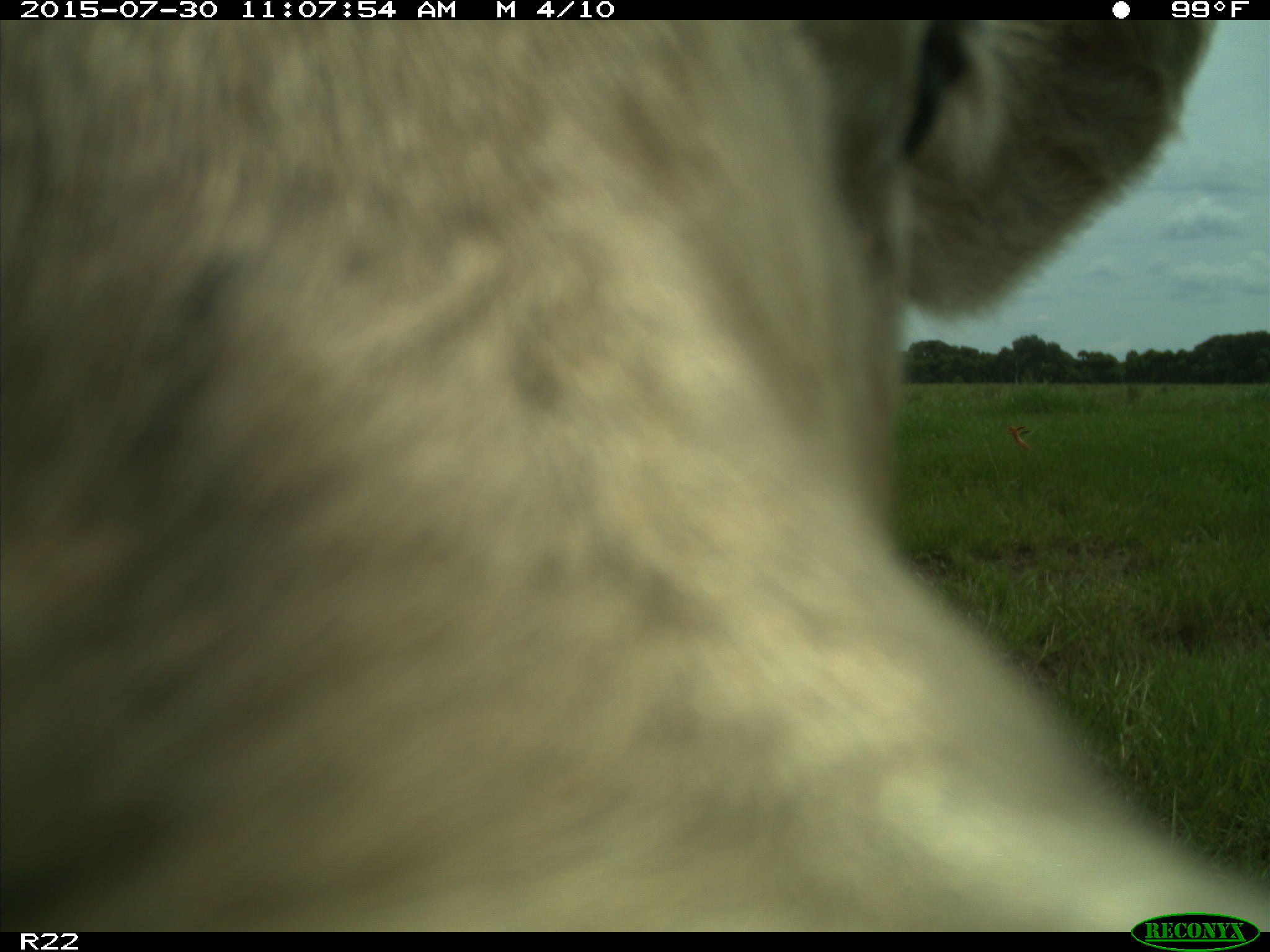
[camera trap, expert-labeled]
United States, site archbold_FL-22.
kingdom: Animalia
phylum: Chordata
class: Mammalia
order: Artiodactyla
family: Bovidae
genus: Bos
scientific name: Bos taurus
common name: domestic cow